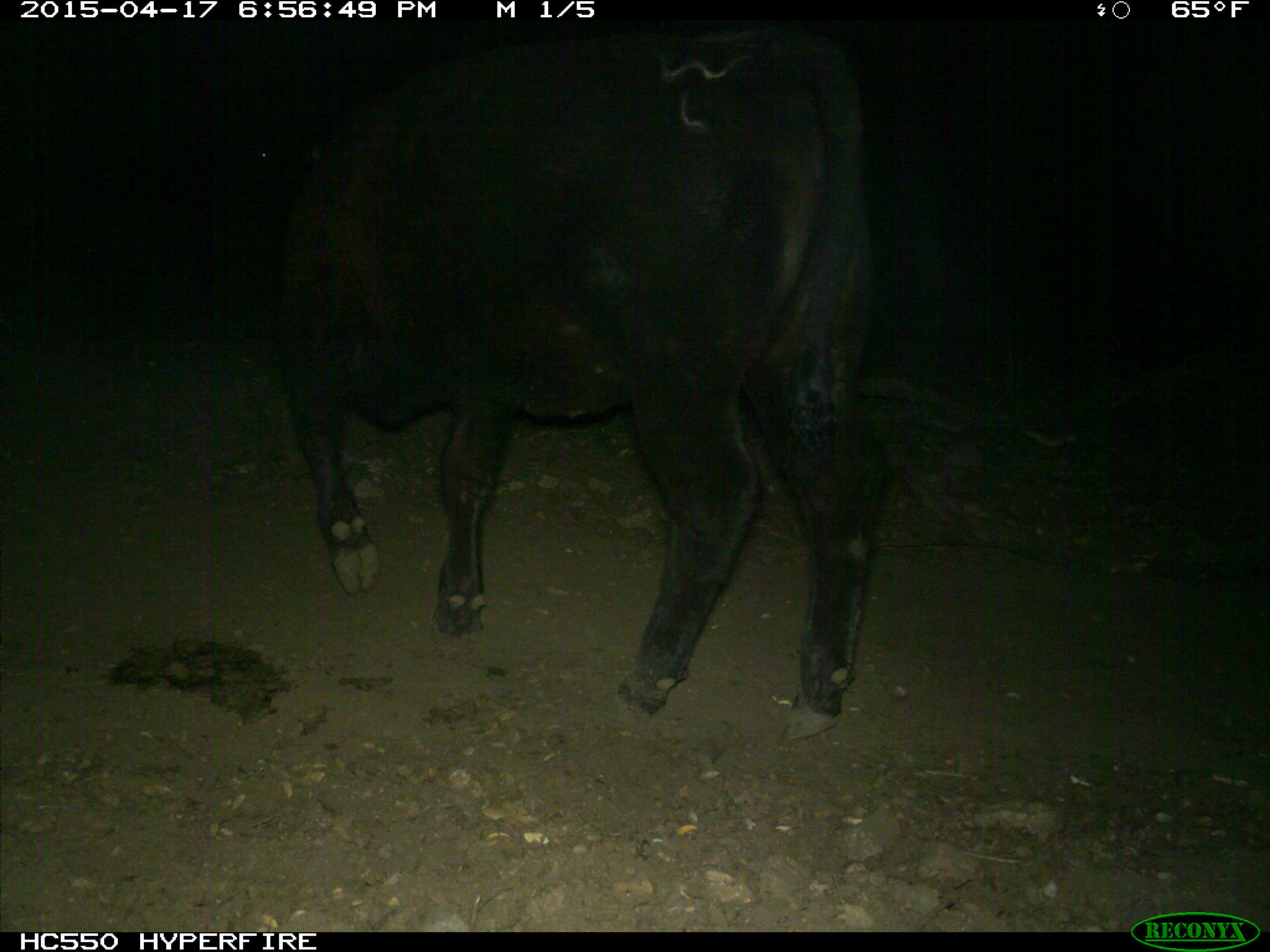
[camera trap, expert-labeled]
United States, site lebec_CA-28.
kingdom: Animalia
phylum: Chordata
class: Mammalia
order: Artiodactyla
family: Bovidae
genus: Bos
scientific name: Bos taurus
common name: domestic cow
Bos taurus (domestic cow).